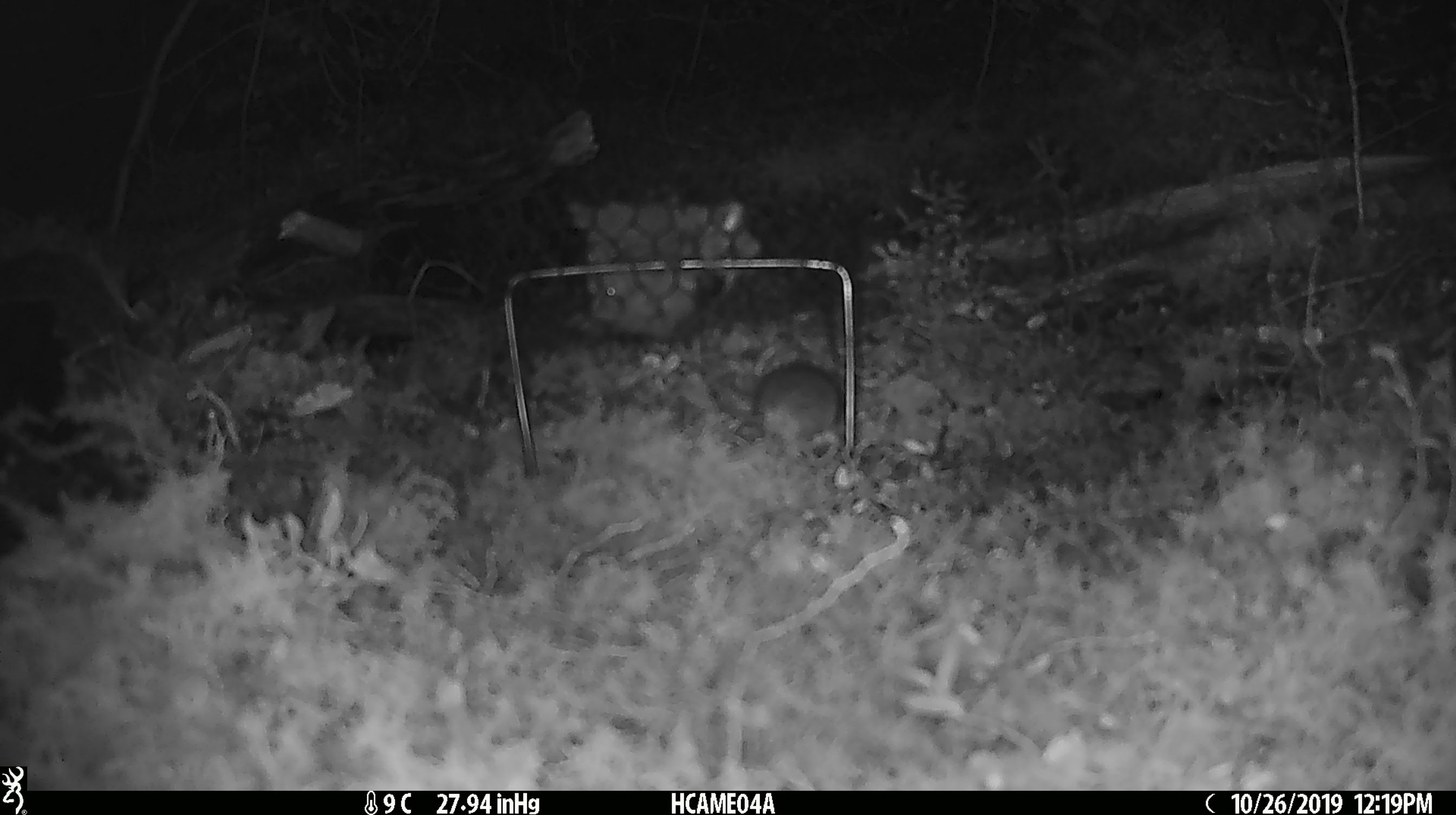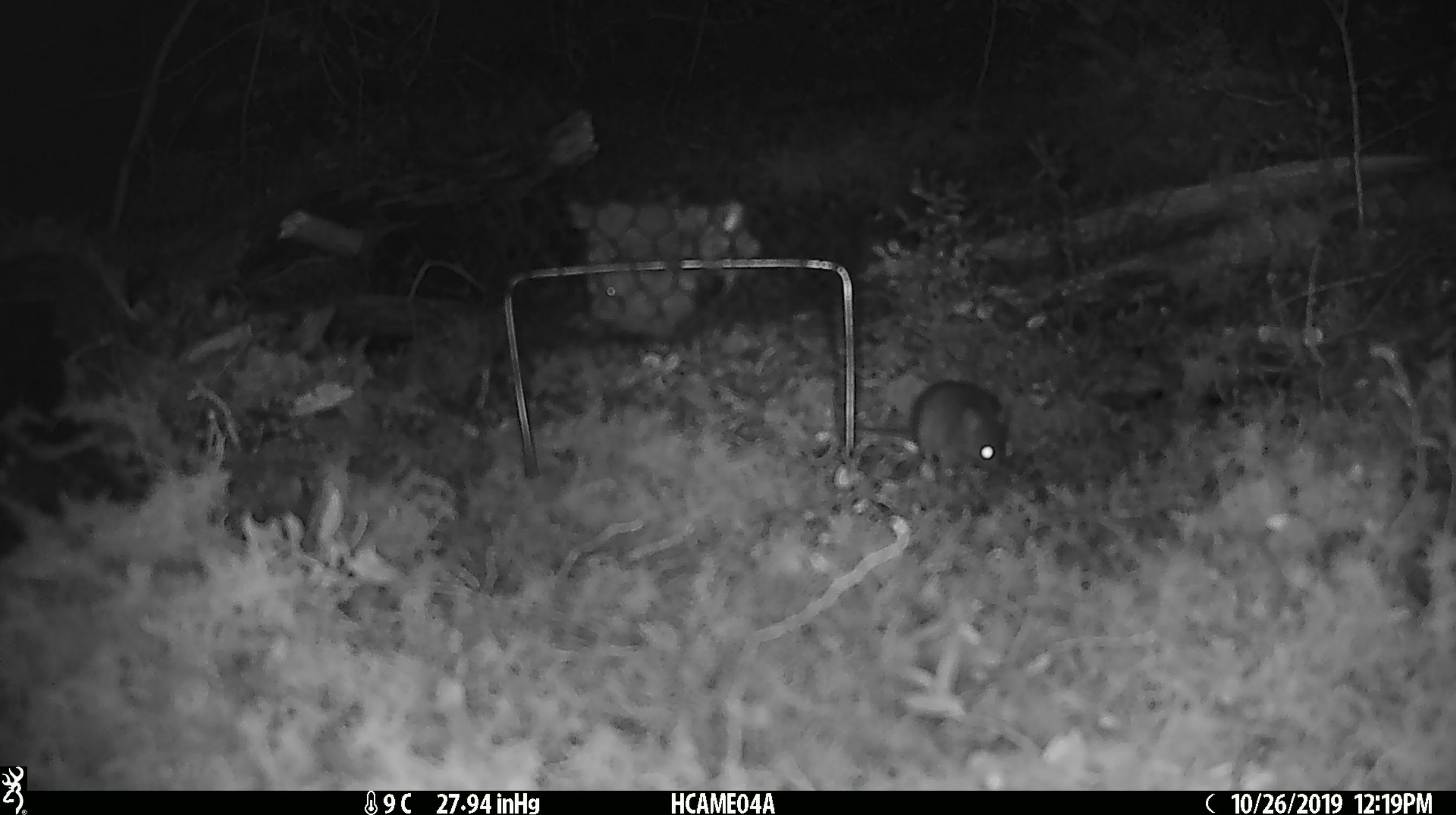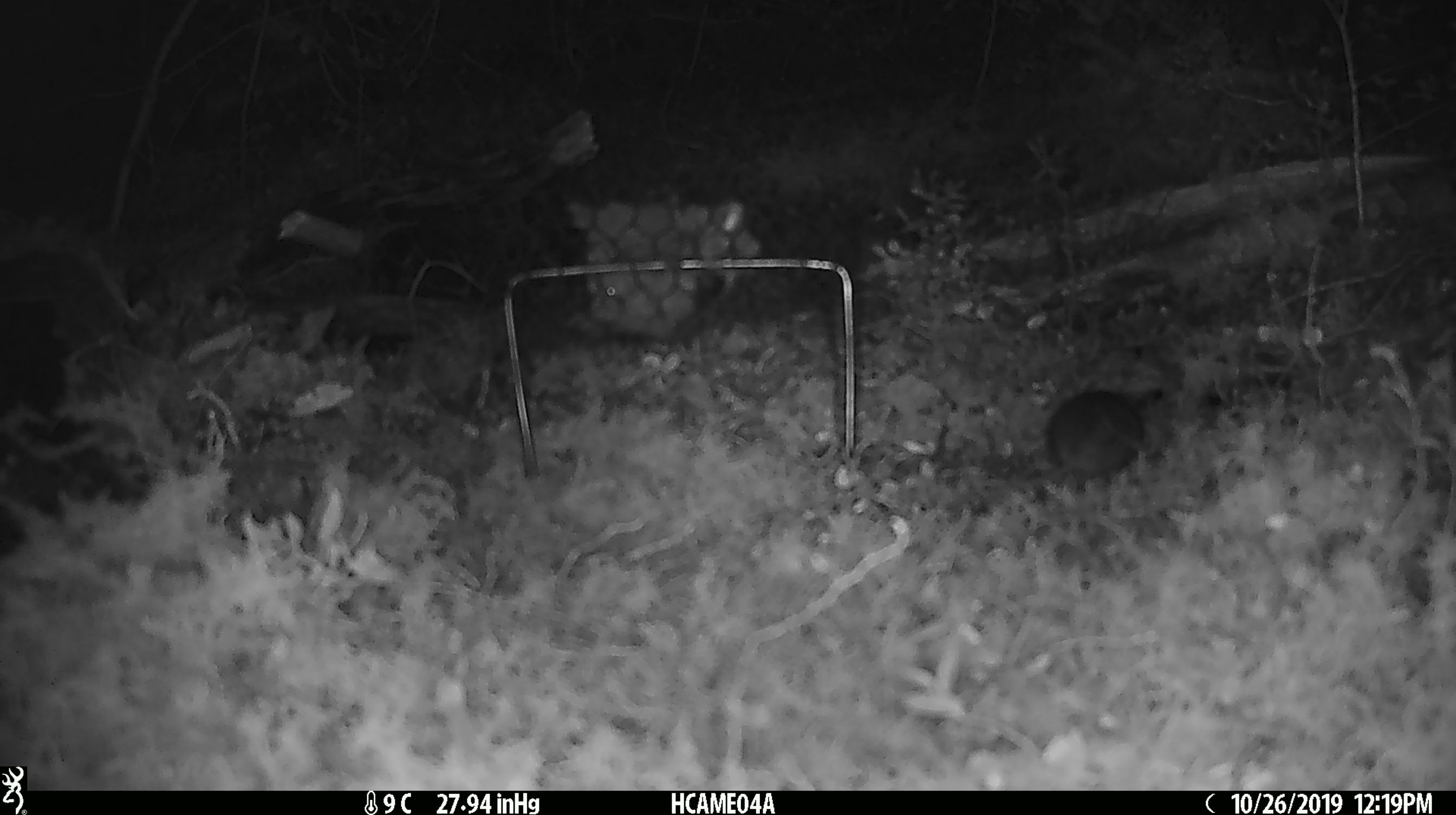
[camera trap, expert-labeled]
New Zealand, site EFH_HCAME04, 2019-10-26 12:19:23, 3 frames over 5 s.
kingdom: Animalia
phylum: Chordata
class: Mammalia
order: Rodentia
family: Muridae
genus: Mus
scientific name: Mus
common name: mouse